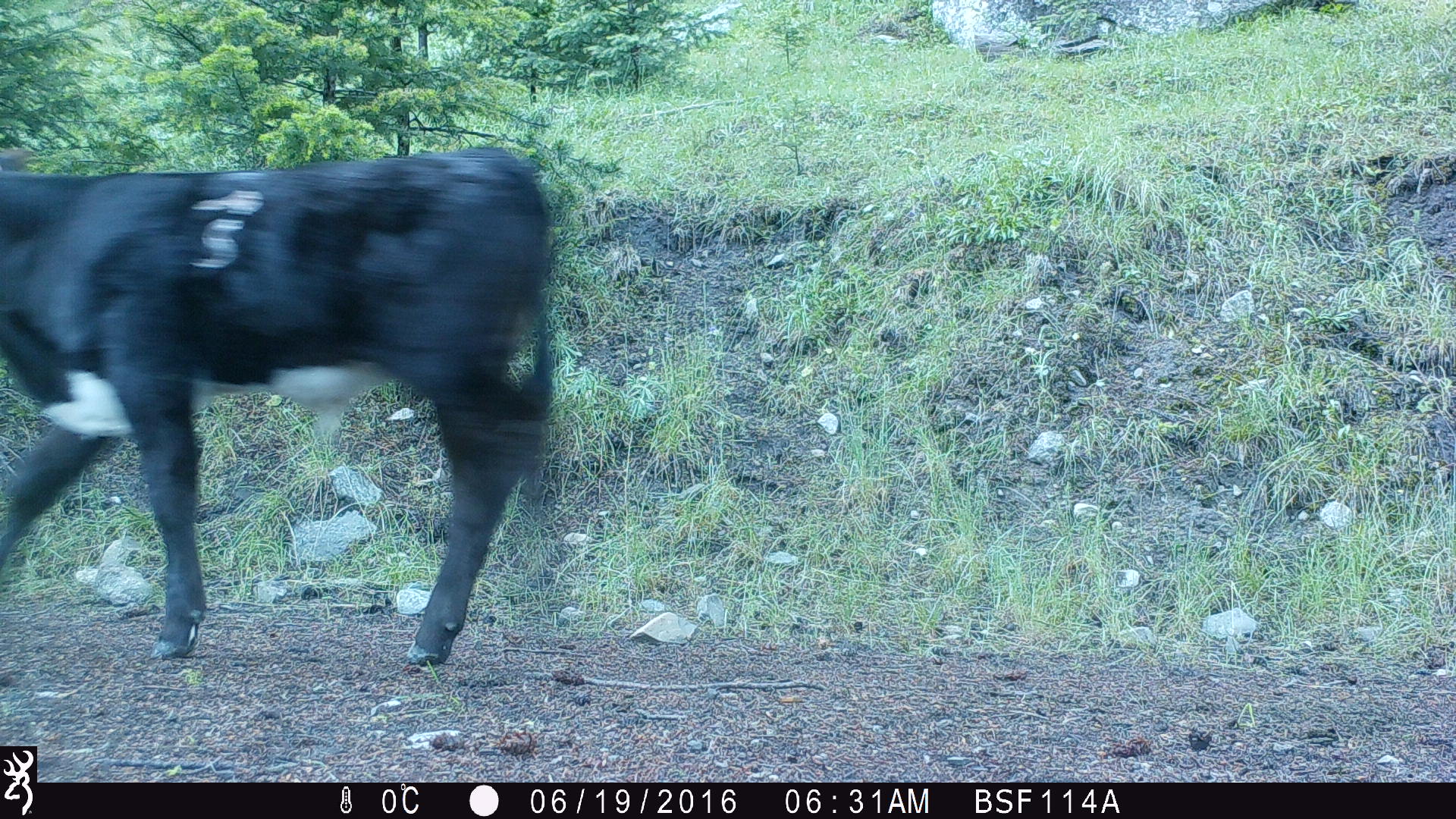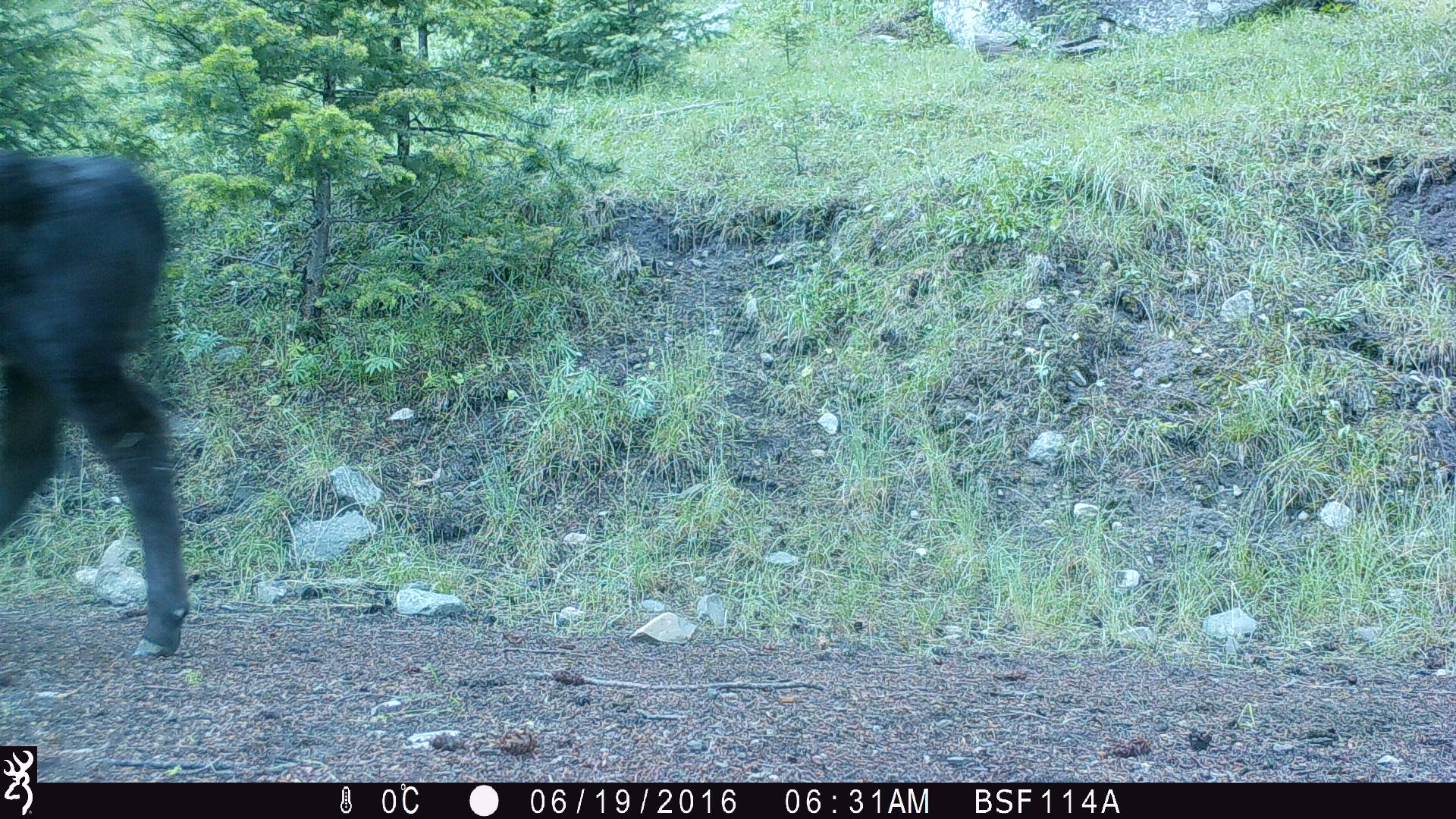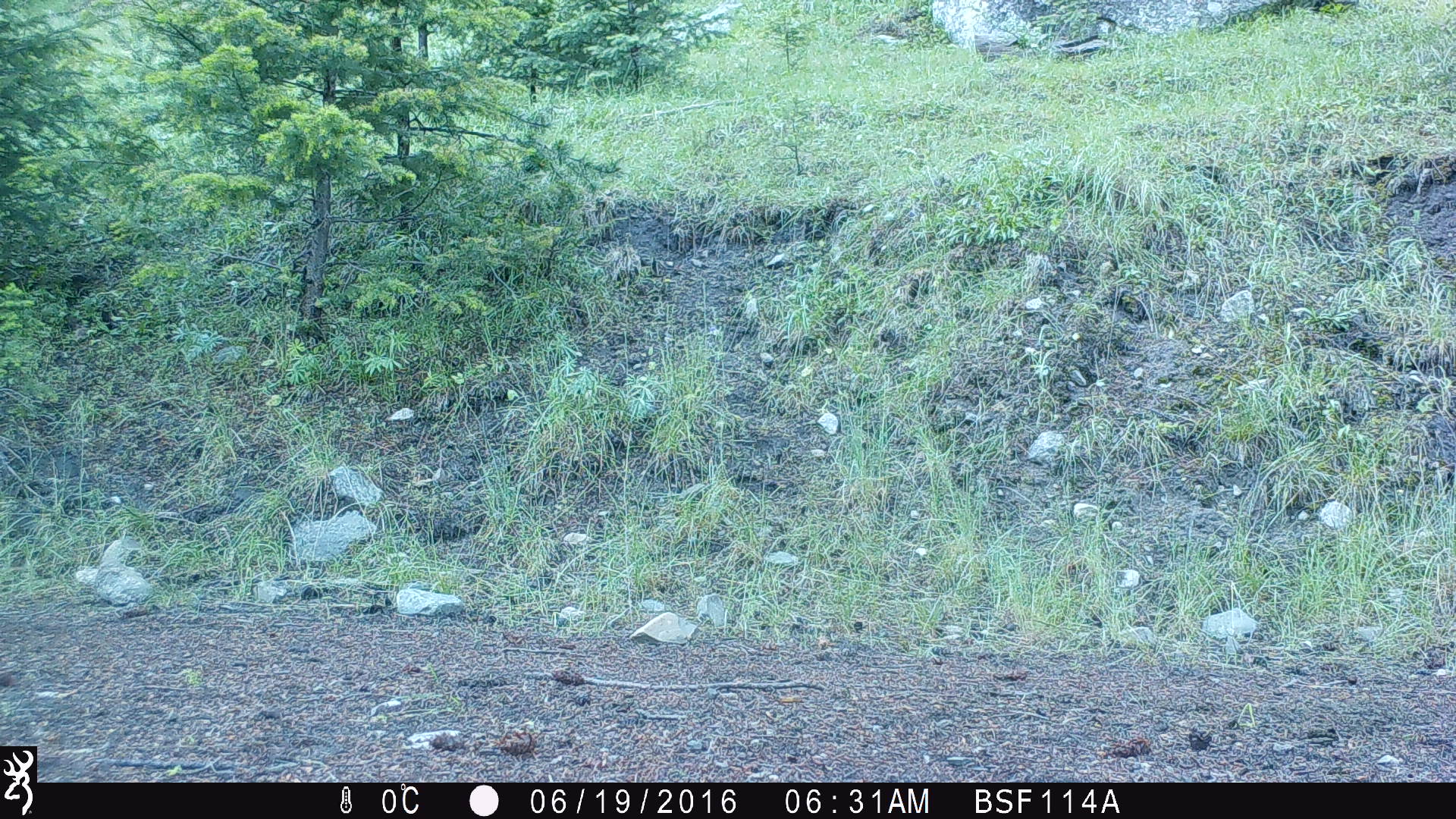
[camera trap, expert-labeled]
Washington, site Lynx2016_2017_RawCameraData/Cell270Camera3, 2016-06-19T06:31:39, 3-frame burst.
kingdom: Animalia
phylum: Chordata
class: Mammalia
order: Artiodactyla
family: Bovidae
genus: Bos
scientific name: Bos taurus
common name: domestic cattle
Domestic cattle (Bos taurus). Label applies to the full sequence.